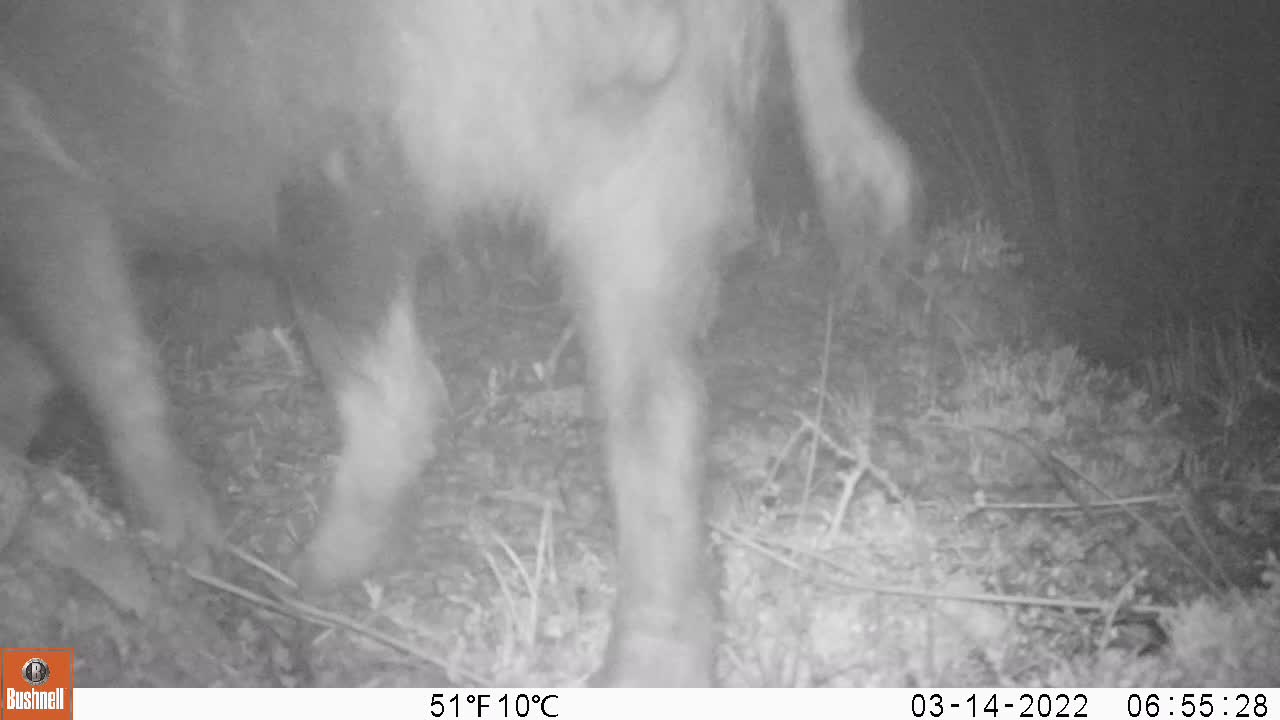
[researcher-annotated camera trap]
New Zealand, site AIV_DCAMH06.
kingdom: Animalia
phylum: Chordata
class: Mammalia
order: Artiodactyla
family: Suidae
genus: Sus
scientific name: Sus scrofa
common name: pig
Pig (Sus scrofa).